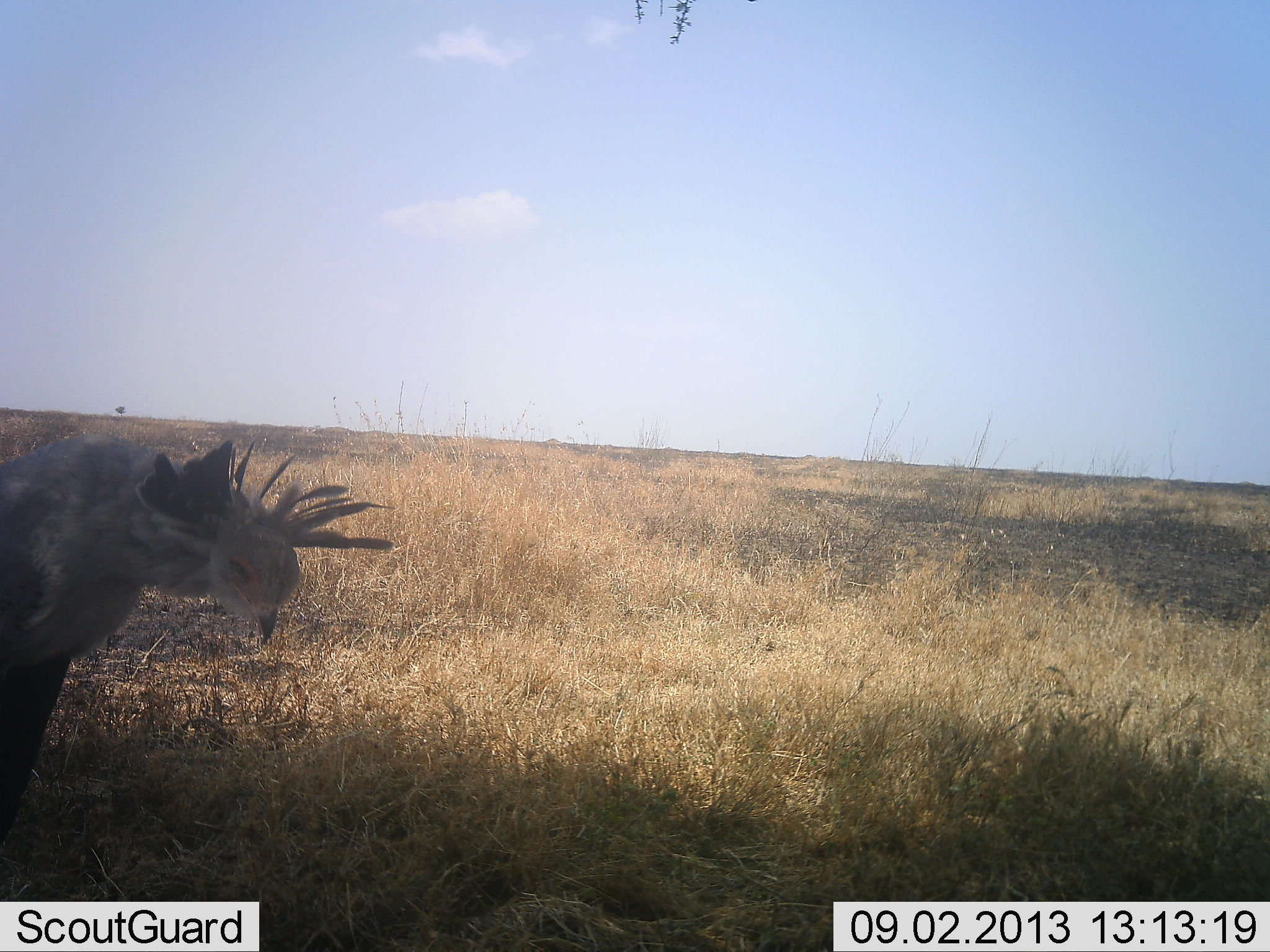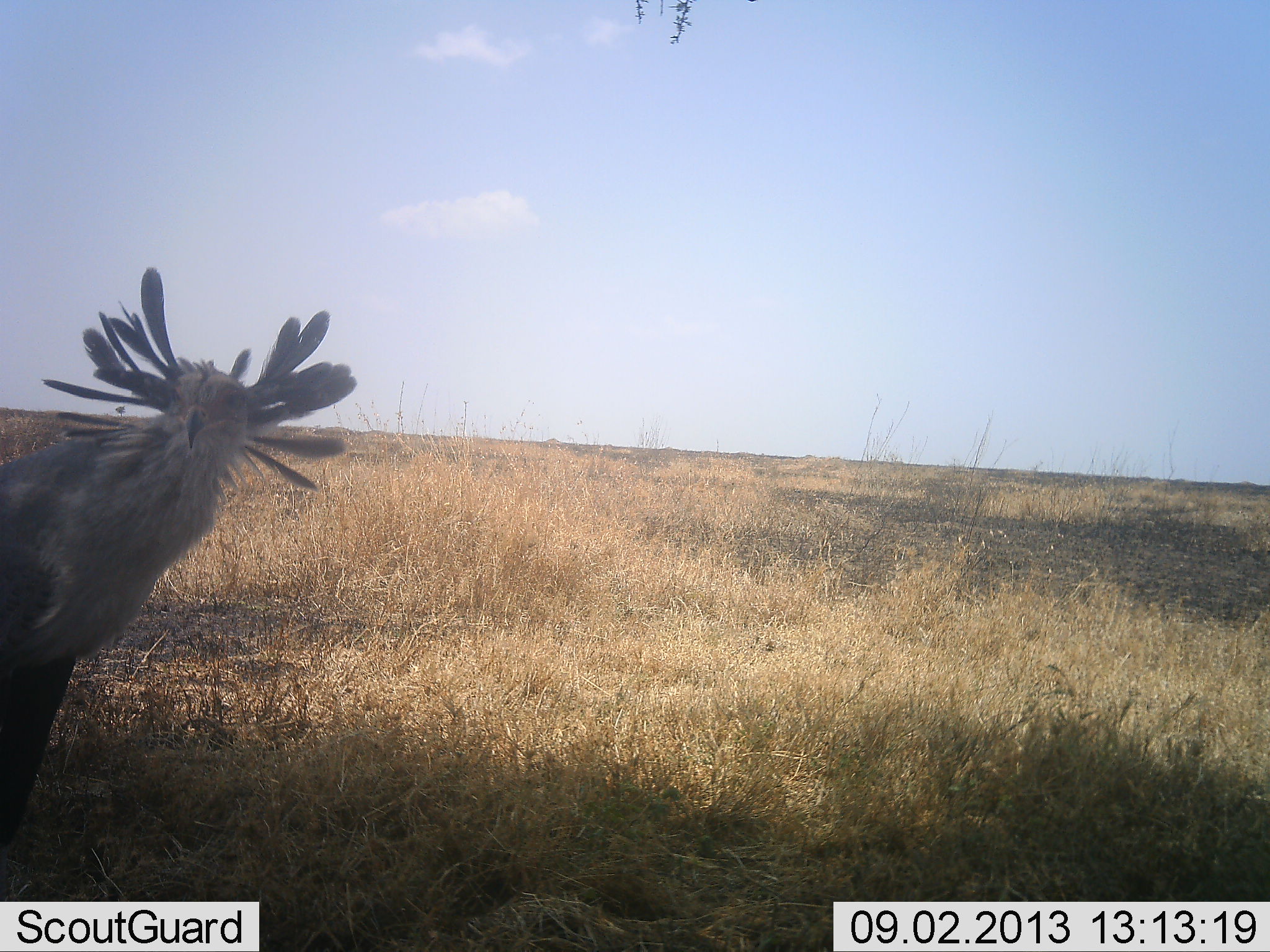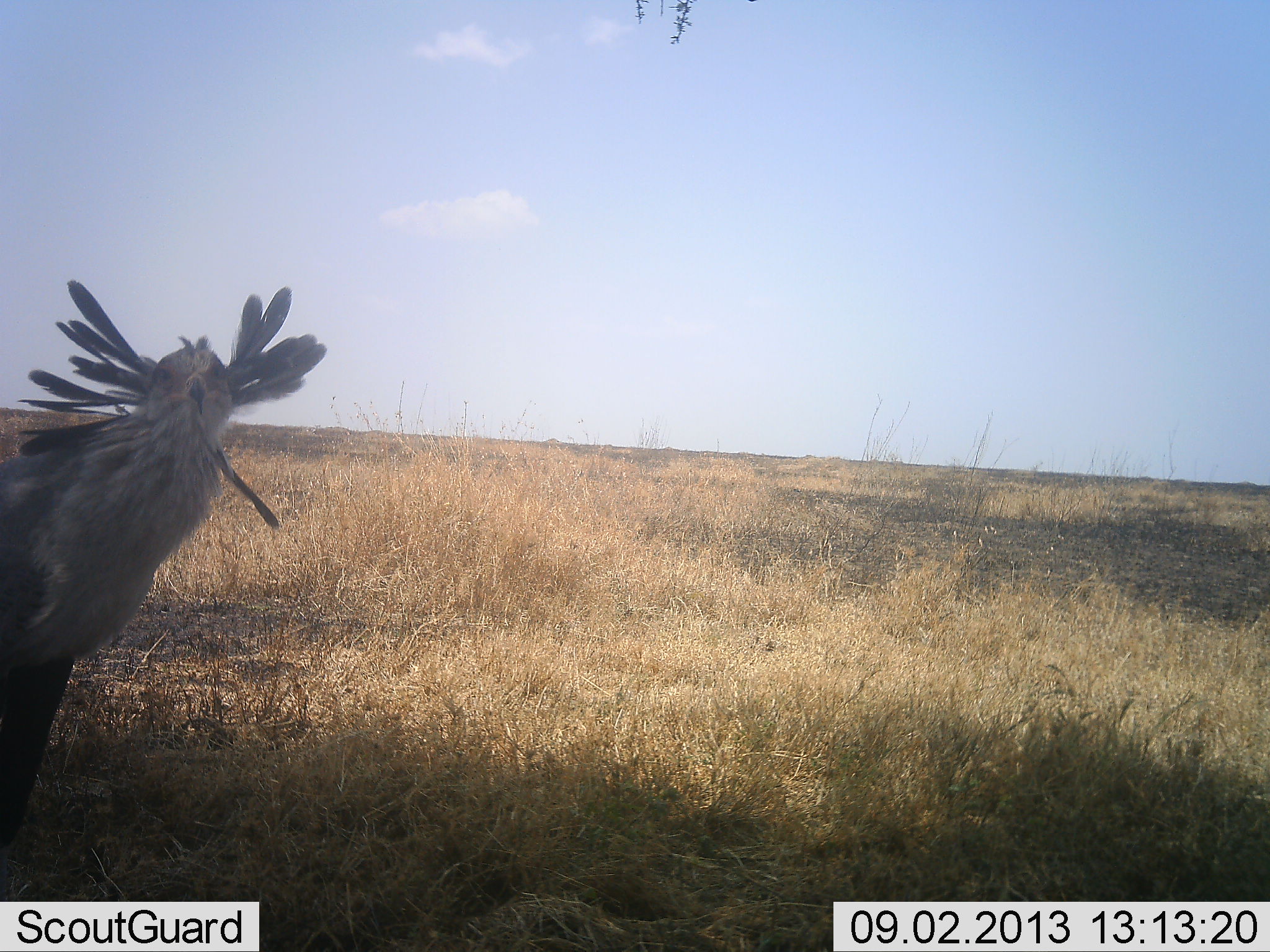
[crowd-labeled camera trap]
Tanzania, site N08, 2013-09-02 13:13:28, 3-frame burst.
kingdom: Animalia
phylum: Chordata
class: Aves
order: Accipitriformes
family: Sagittariidae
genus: Sagittarius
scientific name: Sagittarius serpentarius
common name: secretary bird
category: secretarybird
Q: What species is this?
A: Secretarybird (secretary bird) (Sagittarius serpentarius).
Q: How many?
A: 1.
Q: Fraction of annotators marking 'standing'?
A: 97%.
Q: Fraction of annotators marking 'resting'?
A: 0%.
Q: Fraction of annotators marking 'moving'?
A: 17%.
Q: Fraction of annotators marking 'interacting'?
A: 0%.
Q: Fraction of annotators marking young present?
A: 0%.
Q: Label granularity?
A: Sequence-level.